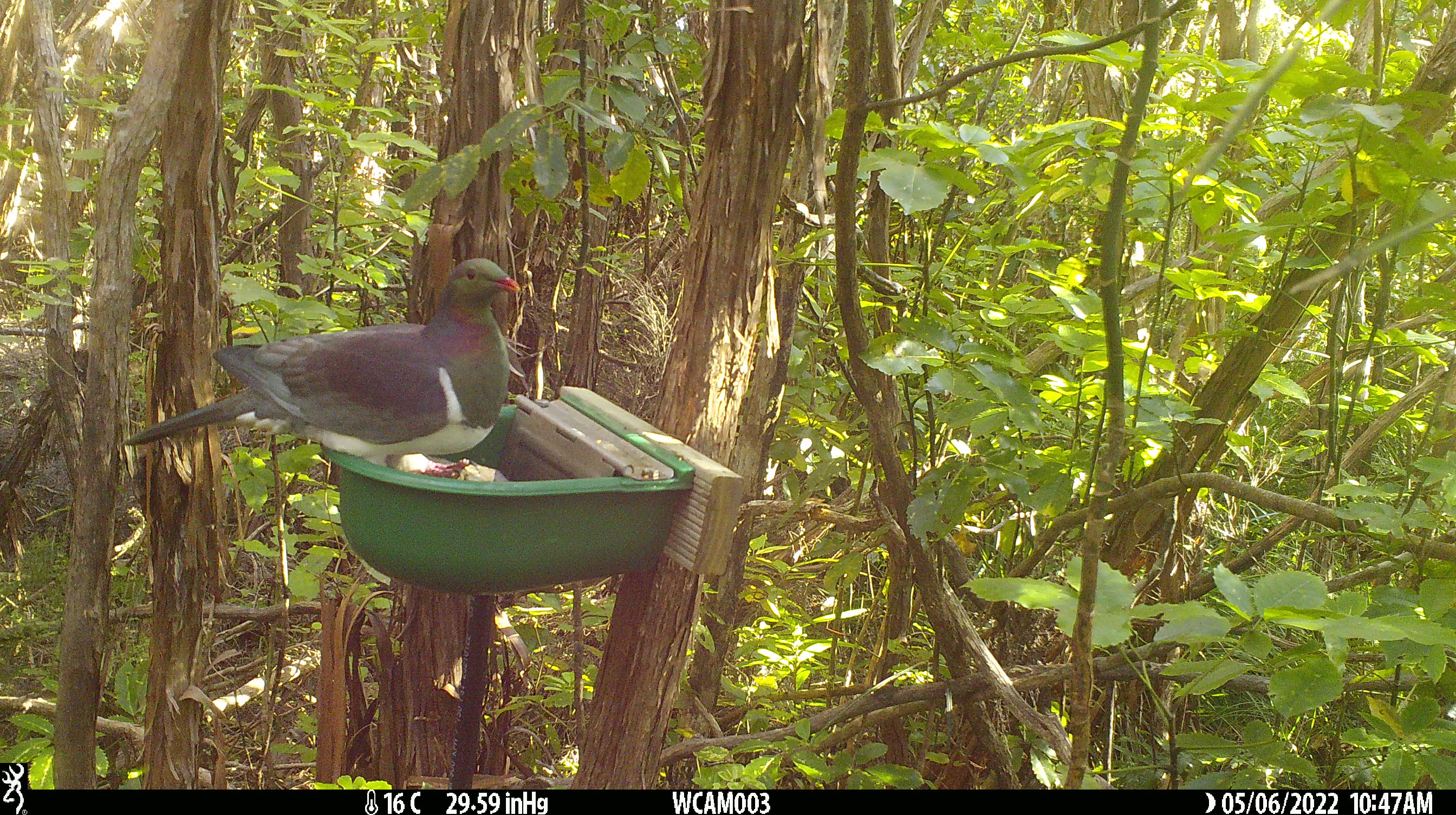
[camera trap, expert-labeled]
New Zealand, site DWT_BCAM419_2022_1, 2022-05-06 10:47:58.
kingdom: Animalia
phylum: Chordata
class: Aves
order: Columbiformes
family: Columbidae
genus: Hemiphaga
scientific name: Hemiphaga novaeseelandiae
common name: new zealand pigeon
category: kereru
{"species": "kereru (new zealand pigeon) (Hemiphaga novaeseelandiae)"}